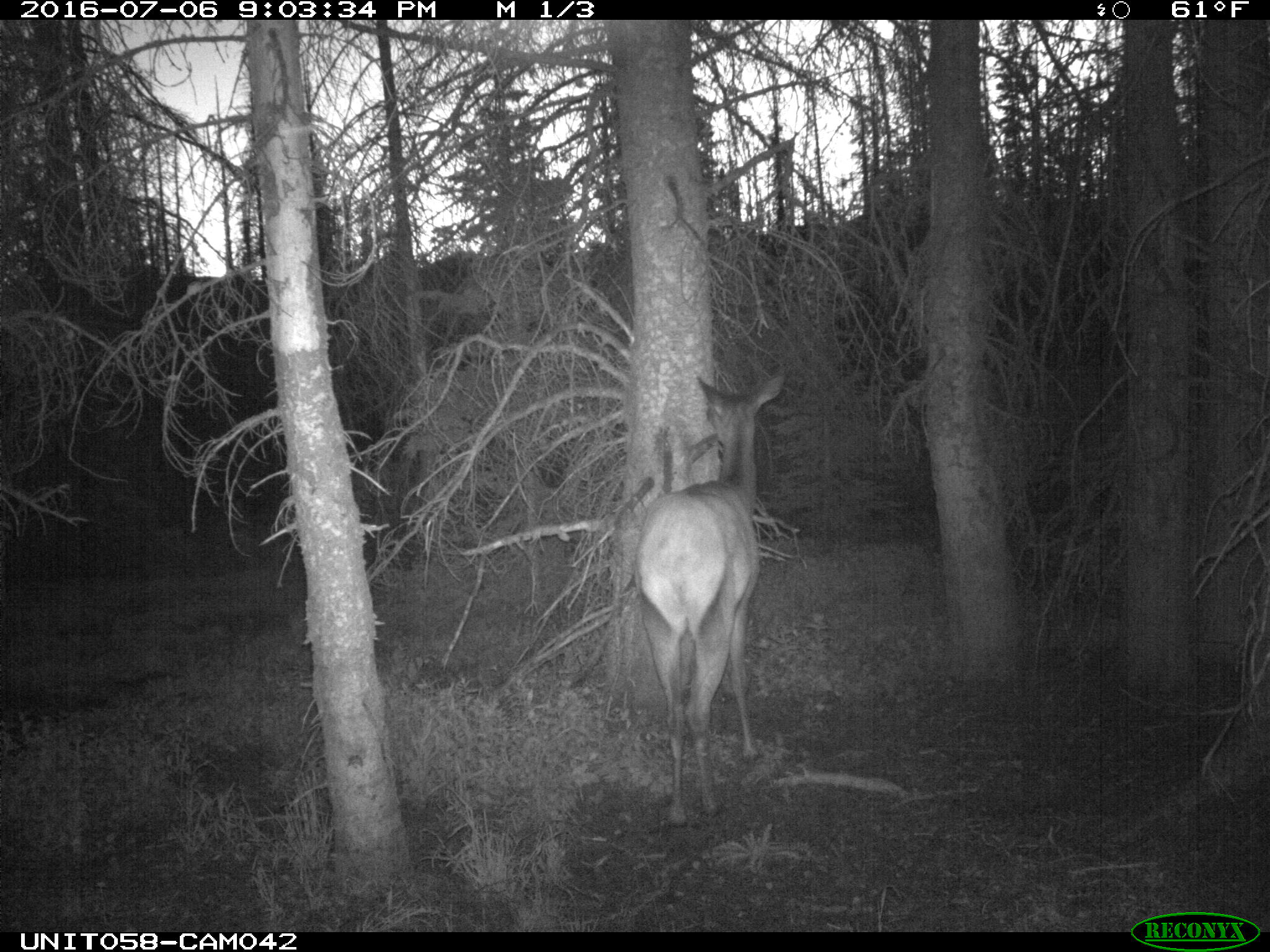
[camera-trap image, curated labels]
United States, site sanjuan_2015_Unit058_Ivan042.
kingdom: Animalia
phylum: Chordata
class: Mammalia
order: Artiodactyla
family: Cervidae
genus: Cervus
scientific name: Cervus elaphus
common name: red deer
Cervus elaphus (red deer).